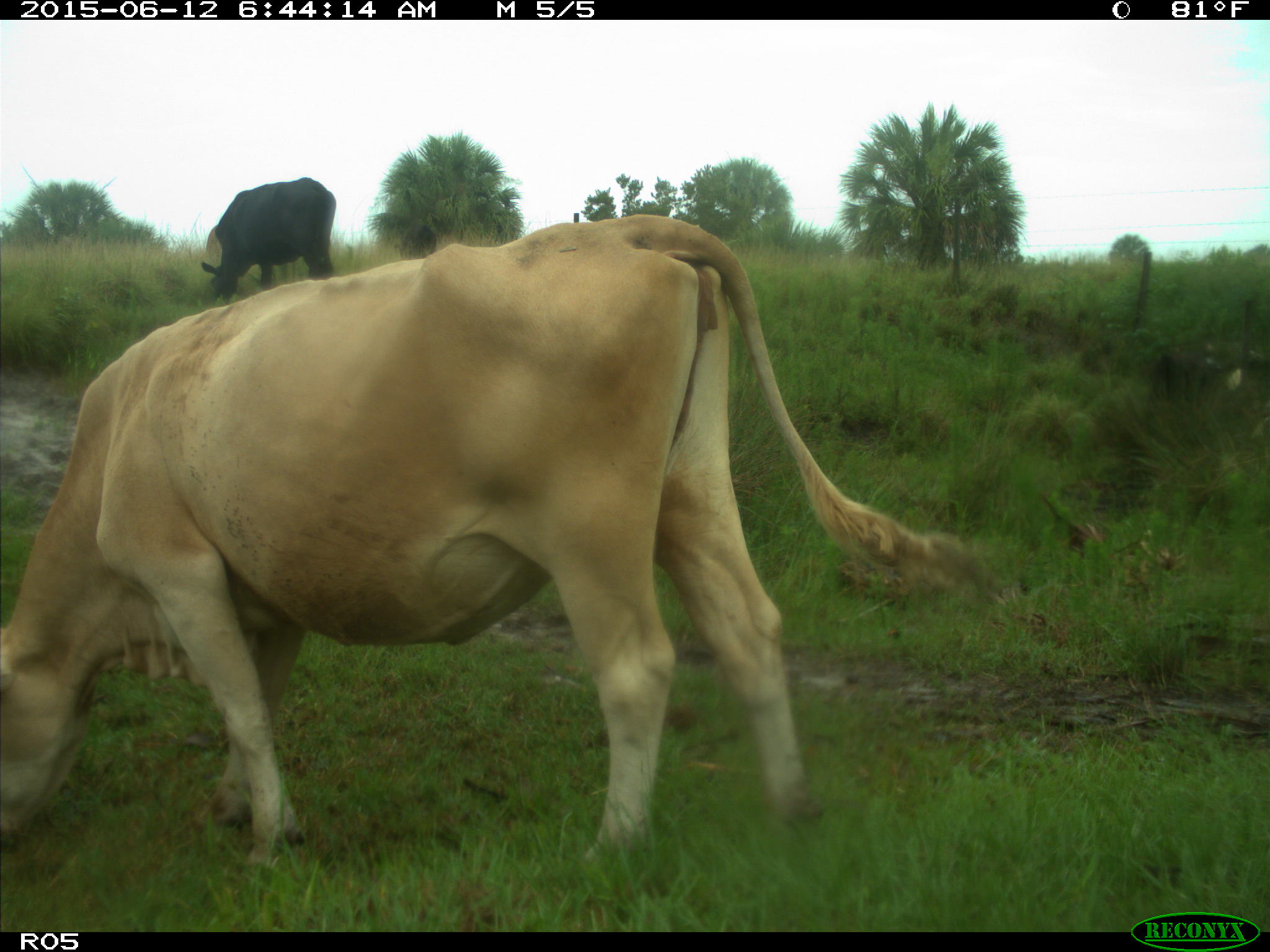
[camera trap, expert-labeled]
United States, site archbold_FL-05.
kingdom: Animalia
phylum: Chordata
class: Mammalia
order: Artiodactyla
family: Bovidae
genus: Bos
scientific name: Bos taurus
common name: domestic cow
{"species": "Bos taurus (domestic cow)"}